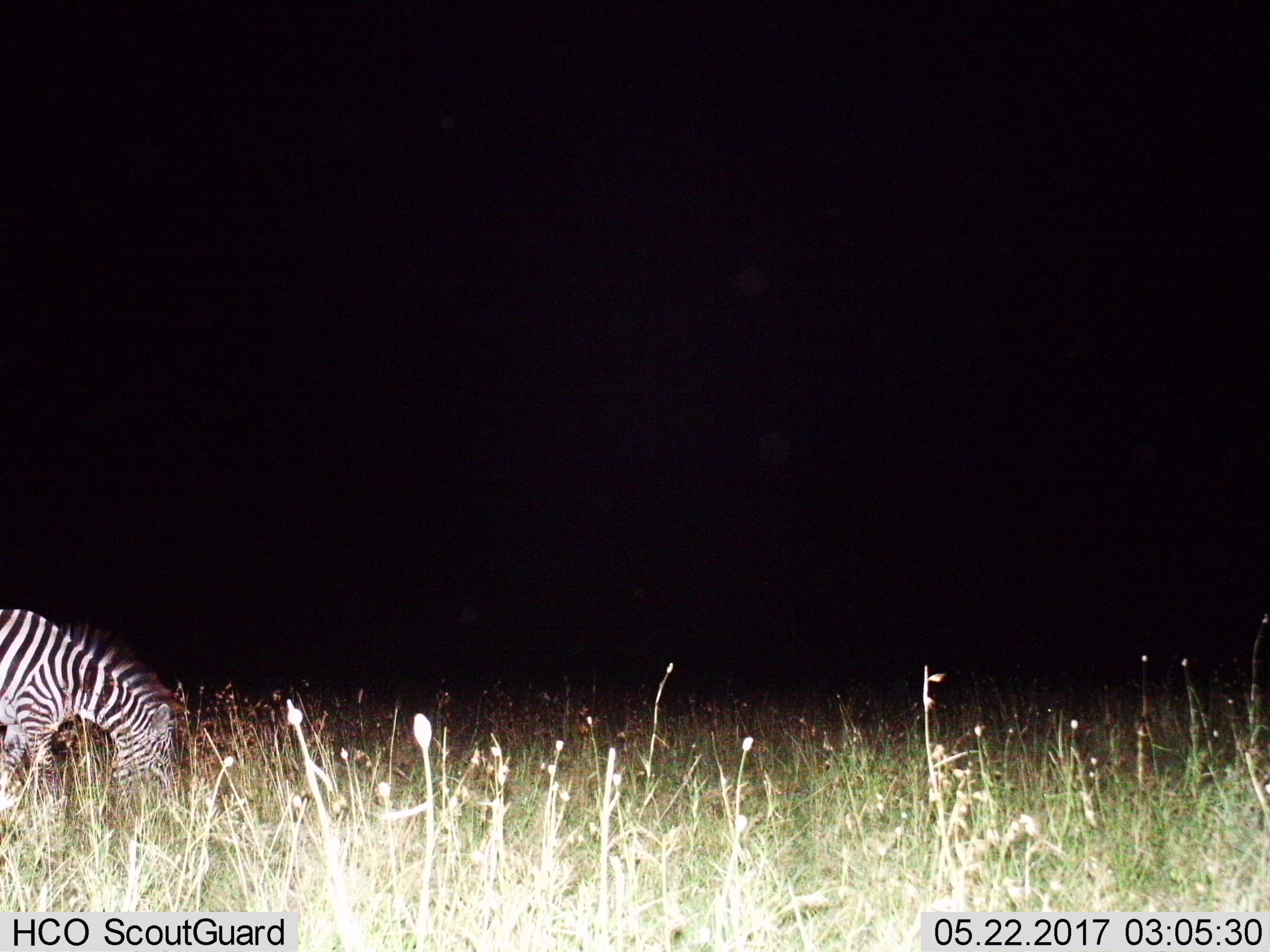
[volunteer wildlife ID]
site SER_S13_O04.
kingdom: Animalia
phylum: Chordata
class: Mammalia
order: Perissodactyla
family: Equidae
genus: Equus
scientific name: Equus quagga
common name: plains zebra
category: zebraplains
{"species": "zebraplains (plains zebra) (Equus quagga)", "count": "1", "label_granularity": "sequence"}